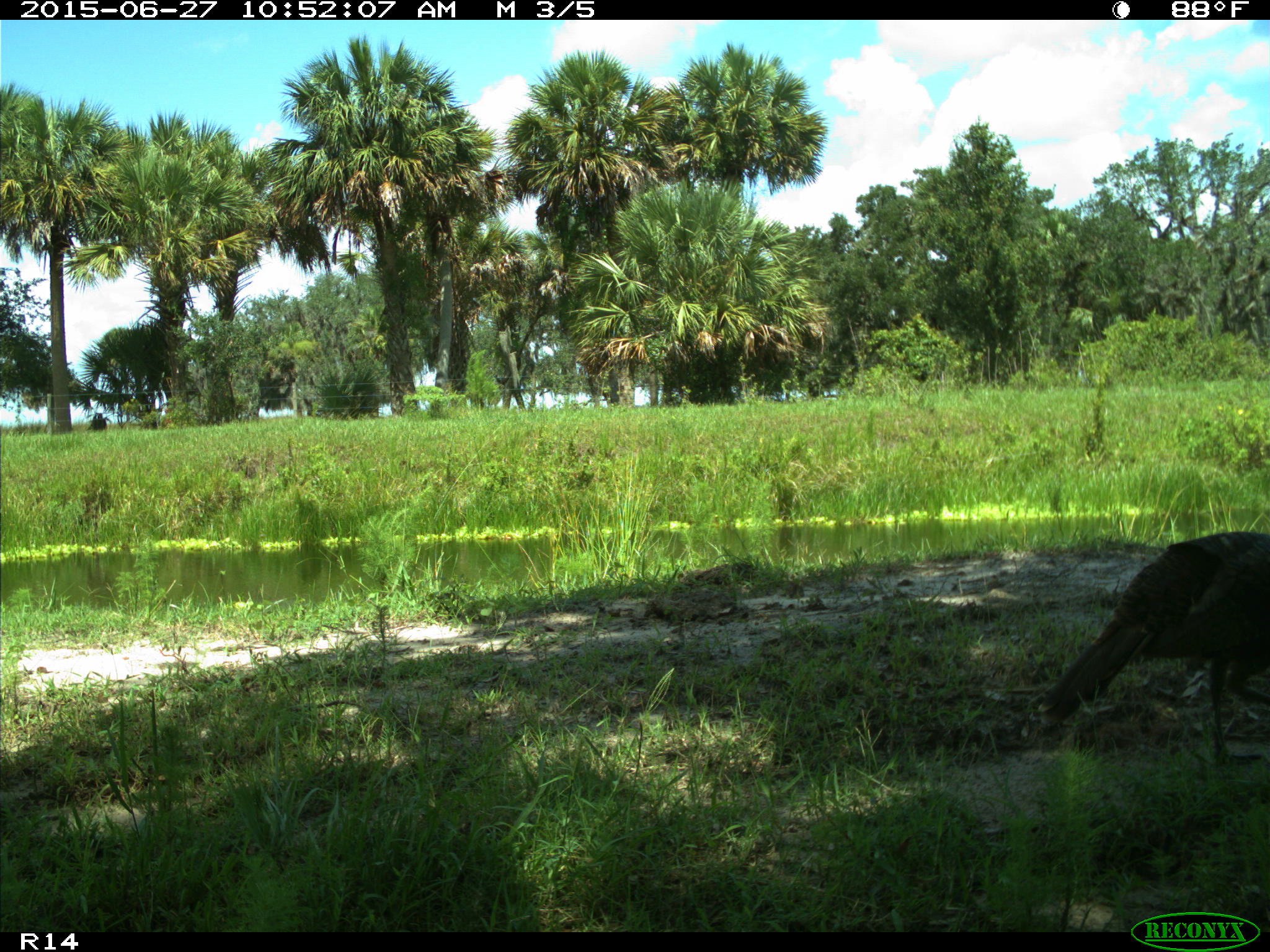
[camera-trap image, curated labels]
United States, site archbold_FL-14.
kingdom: Animalia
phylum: Chordata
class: Aves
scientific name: Aves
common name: birds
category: unidentified bird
Unidentified bird (birds) (Aves).